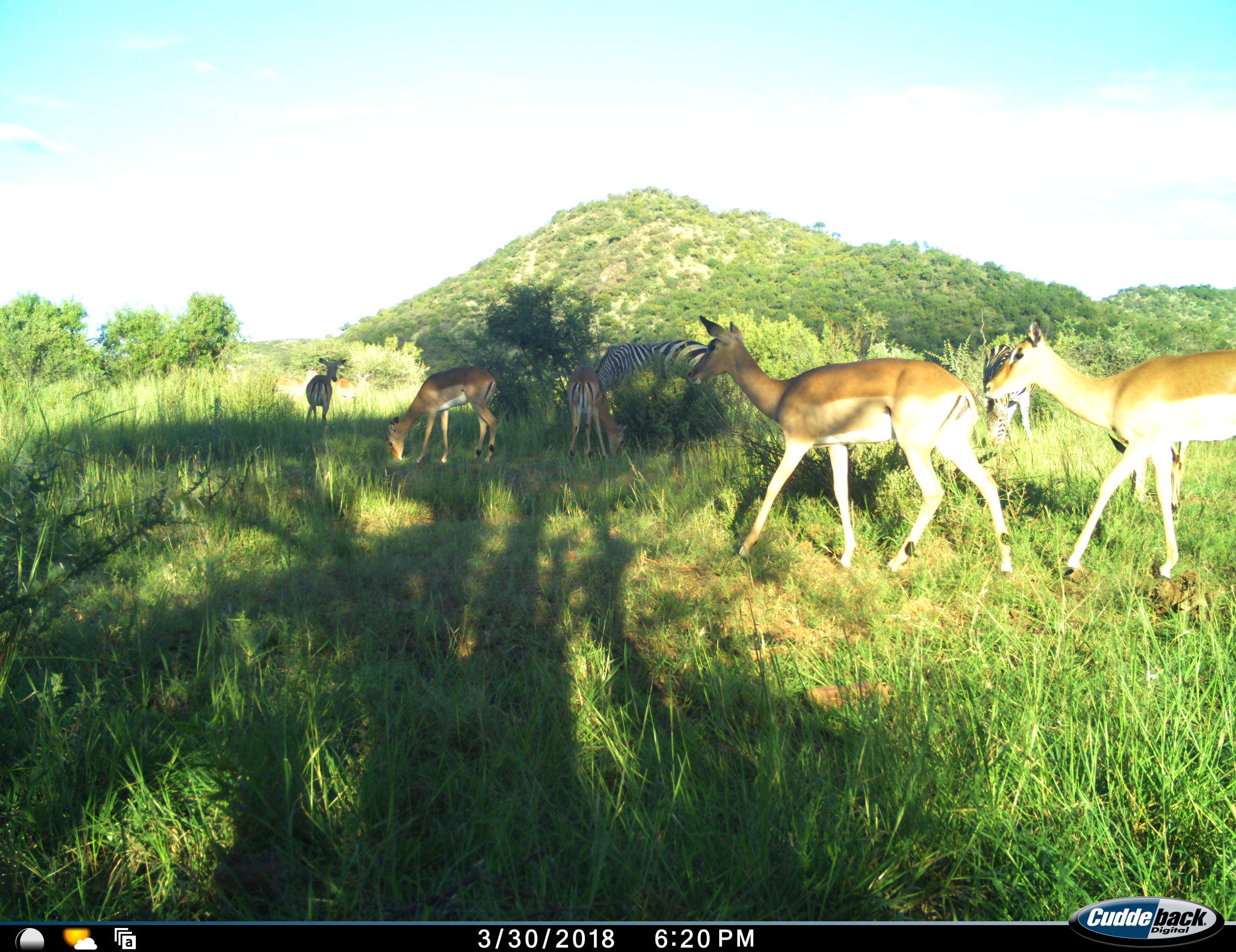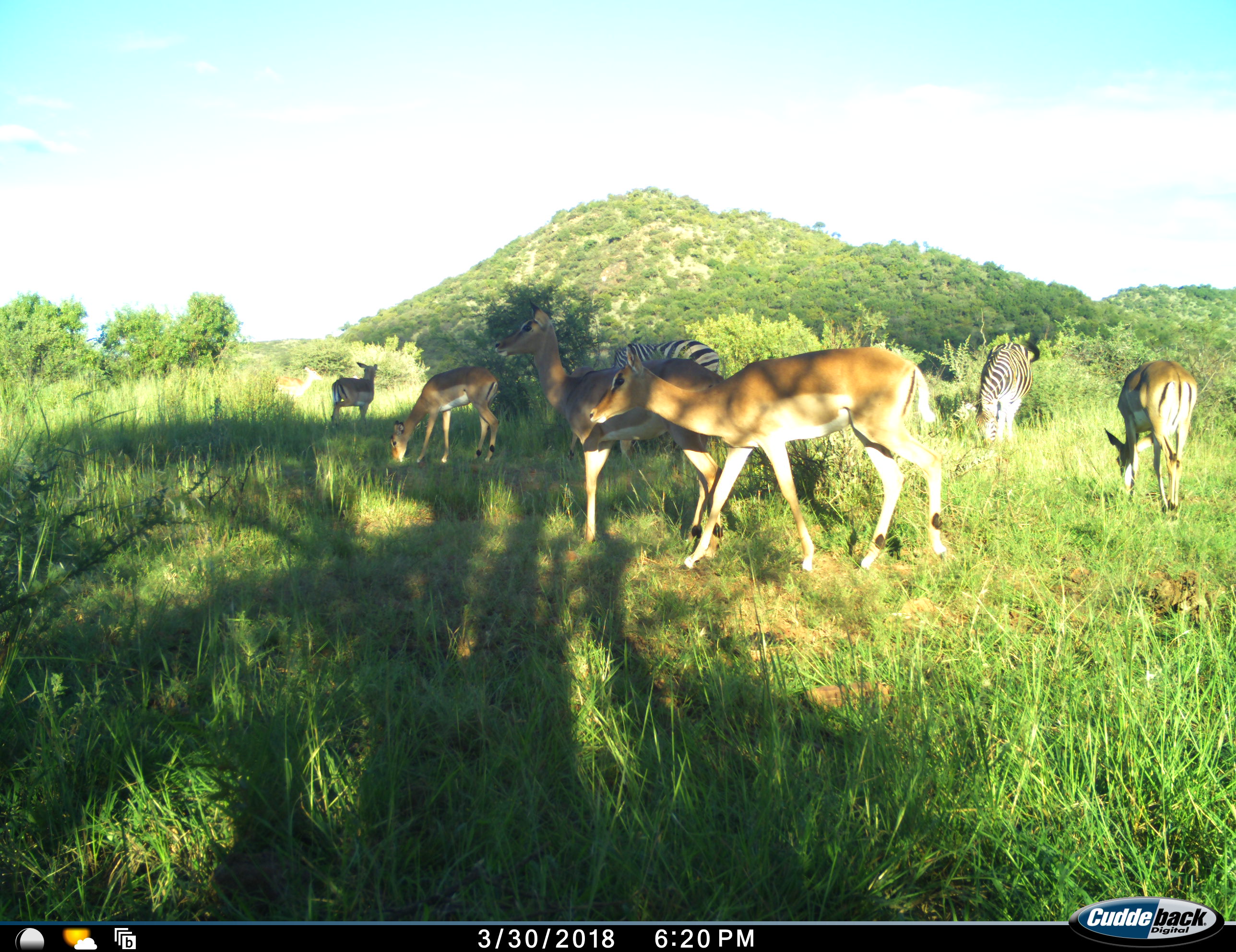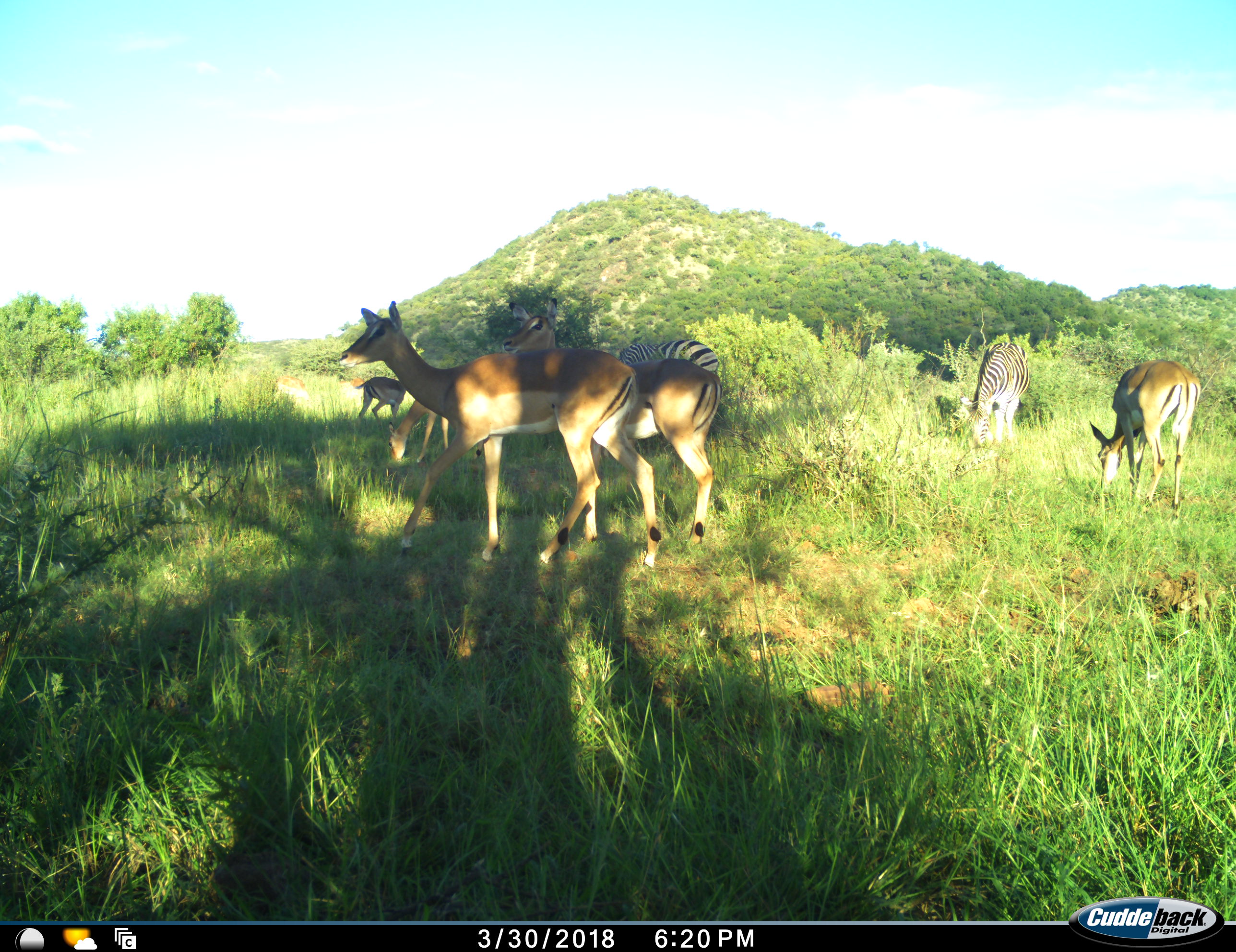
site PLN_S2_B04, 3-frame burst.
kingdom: Animalia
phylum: Chordata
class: Mammalia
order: Artiodactyla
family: Bovidae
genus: Aepyceros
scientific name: Aepyceros melampus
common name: impala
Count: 5.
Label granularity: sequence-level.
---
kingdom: Animalia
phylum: Chordata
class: Mammalia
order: Perissodactyla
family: Equidae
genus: Equus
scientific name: Equus quagga burchellii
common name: burchell's zebra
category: zebraburchells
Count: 2.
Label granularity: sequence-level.